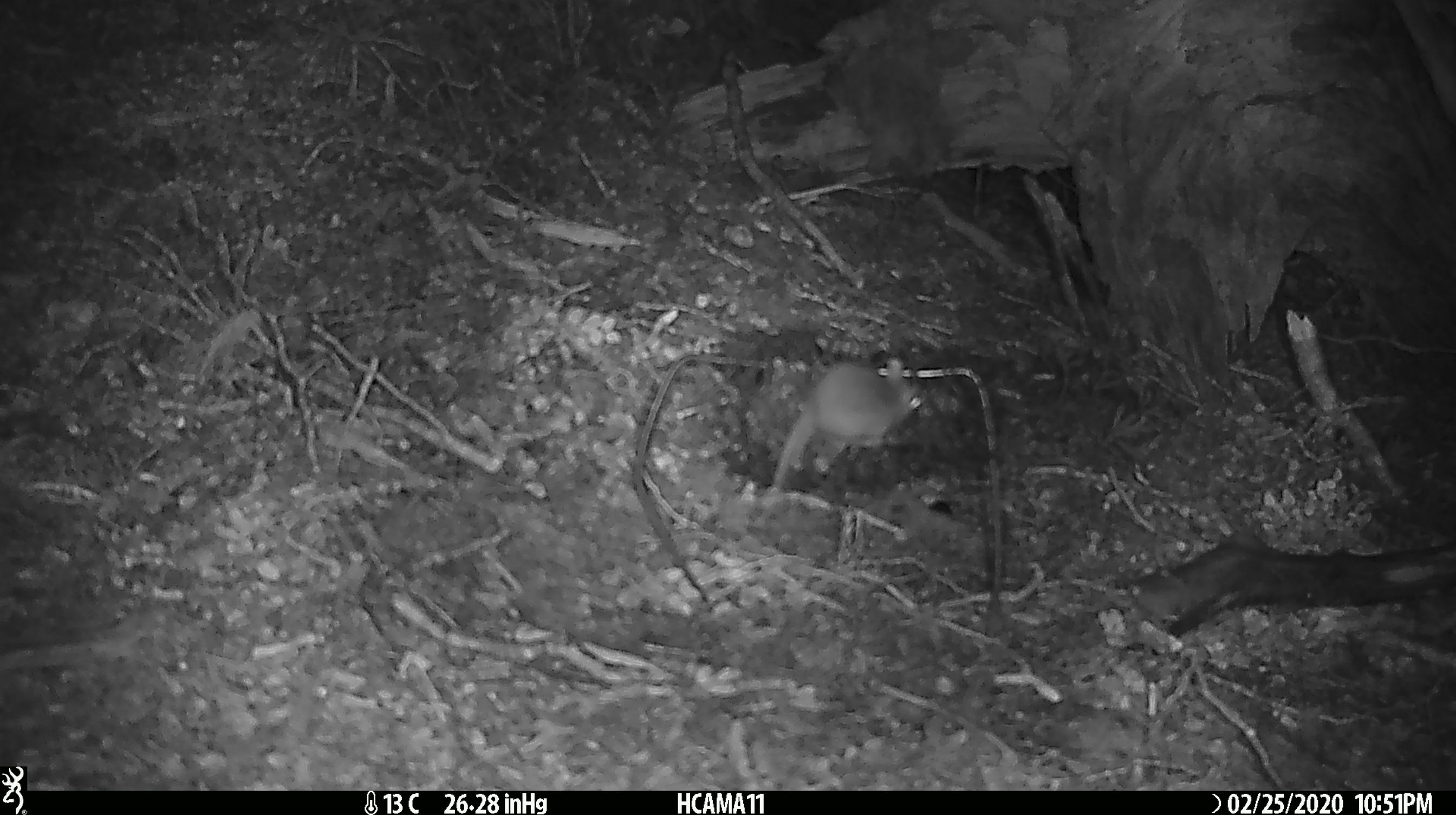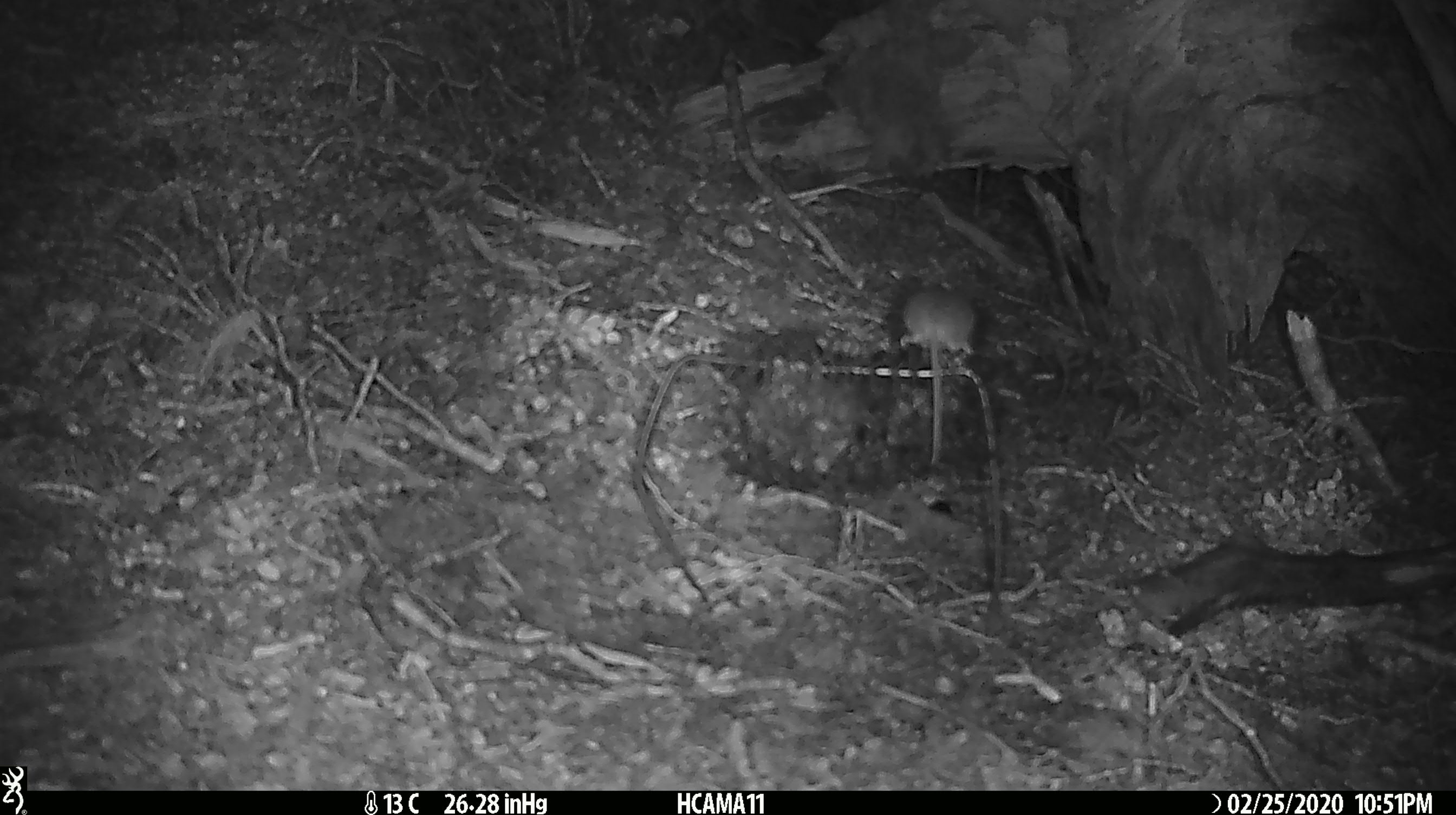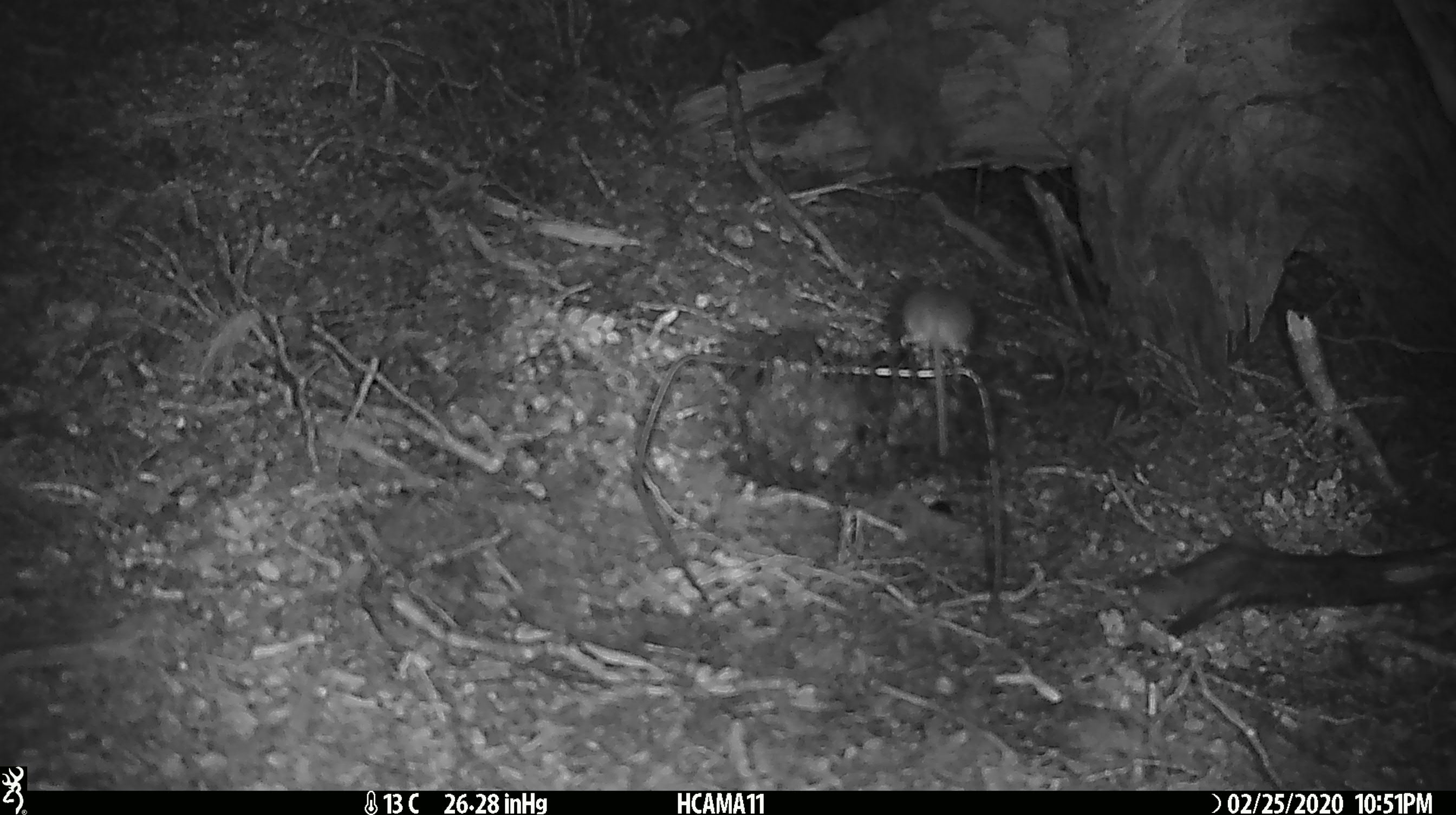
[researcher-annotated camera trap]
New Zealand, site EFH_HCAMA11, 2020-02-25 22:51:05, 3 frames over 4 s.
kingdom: Animalia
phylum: Chordata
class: Mammalia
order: Rodentia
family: Muridae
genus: Mus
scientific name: Mus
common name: mouse